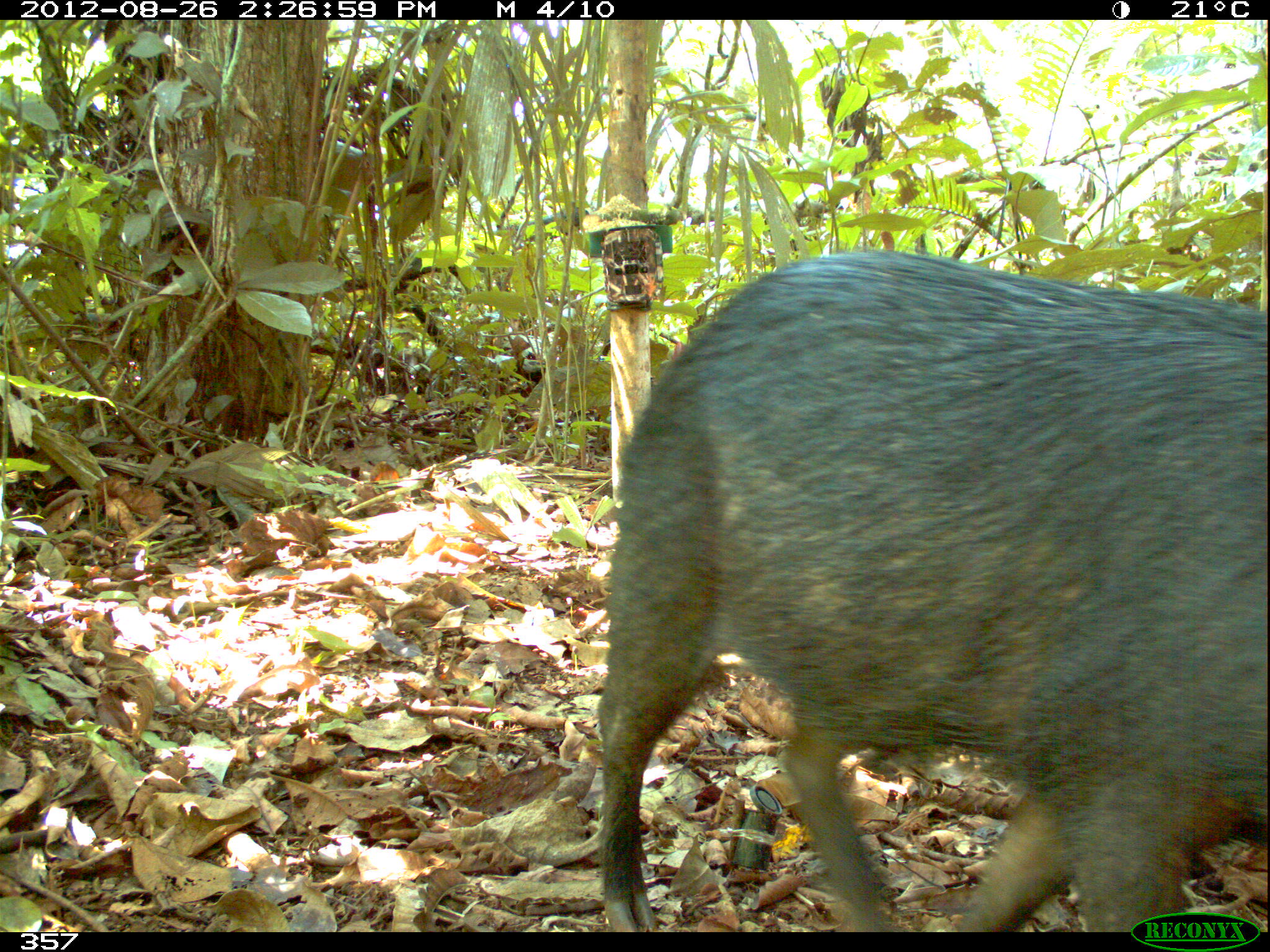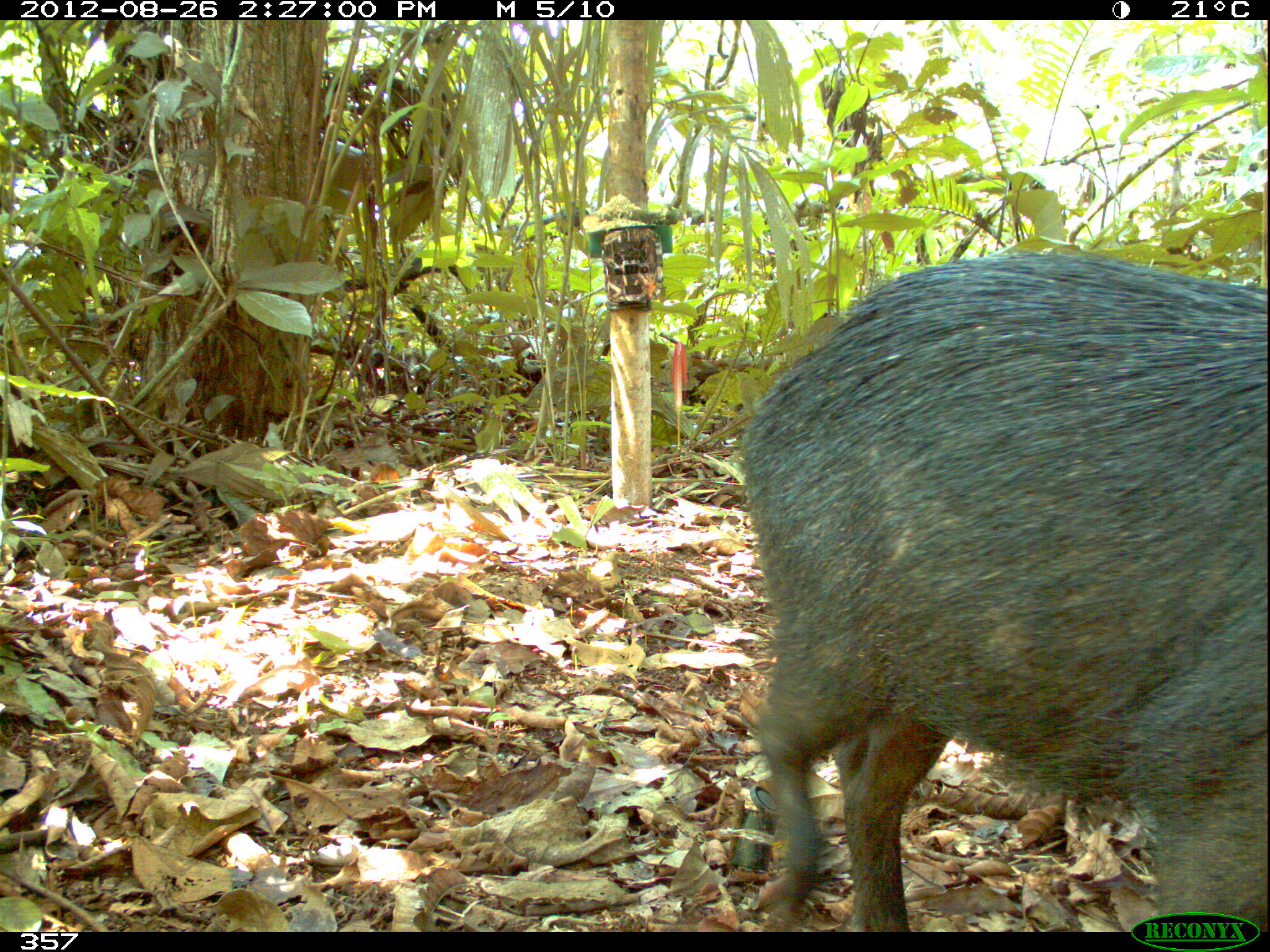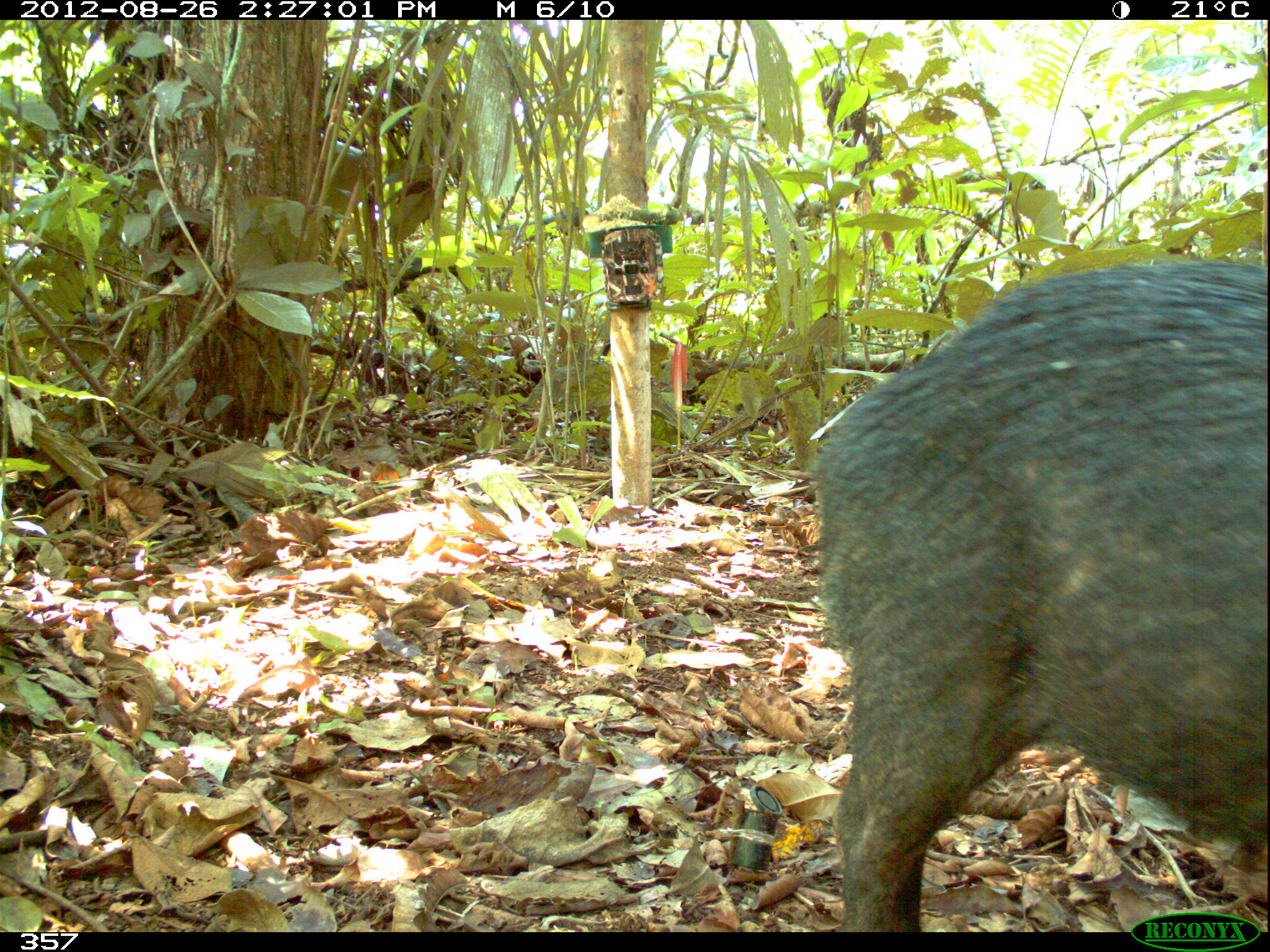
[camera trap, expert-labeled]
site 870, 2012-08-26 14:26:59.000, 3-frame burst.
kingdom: Animalia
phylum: Chordata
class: Mammalia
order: Artiodactyla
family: Tayassuidae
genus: Tayassu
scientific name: Tayassu pecari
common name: white-lipped peccary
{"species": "Tayassu pecari (white-lipped peccary)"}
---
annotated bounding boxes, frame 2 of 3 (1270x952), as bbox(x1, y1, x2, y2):
tayassu pecari: bbox(736, 247, 1264, 931)